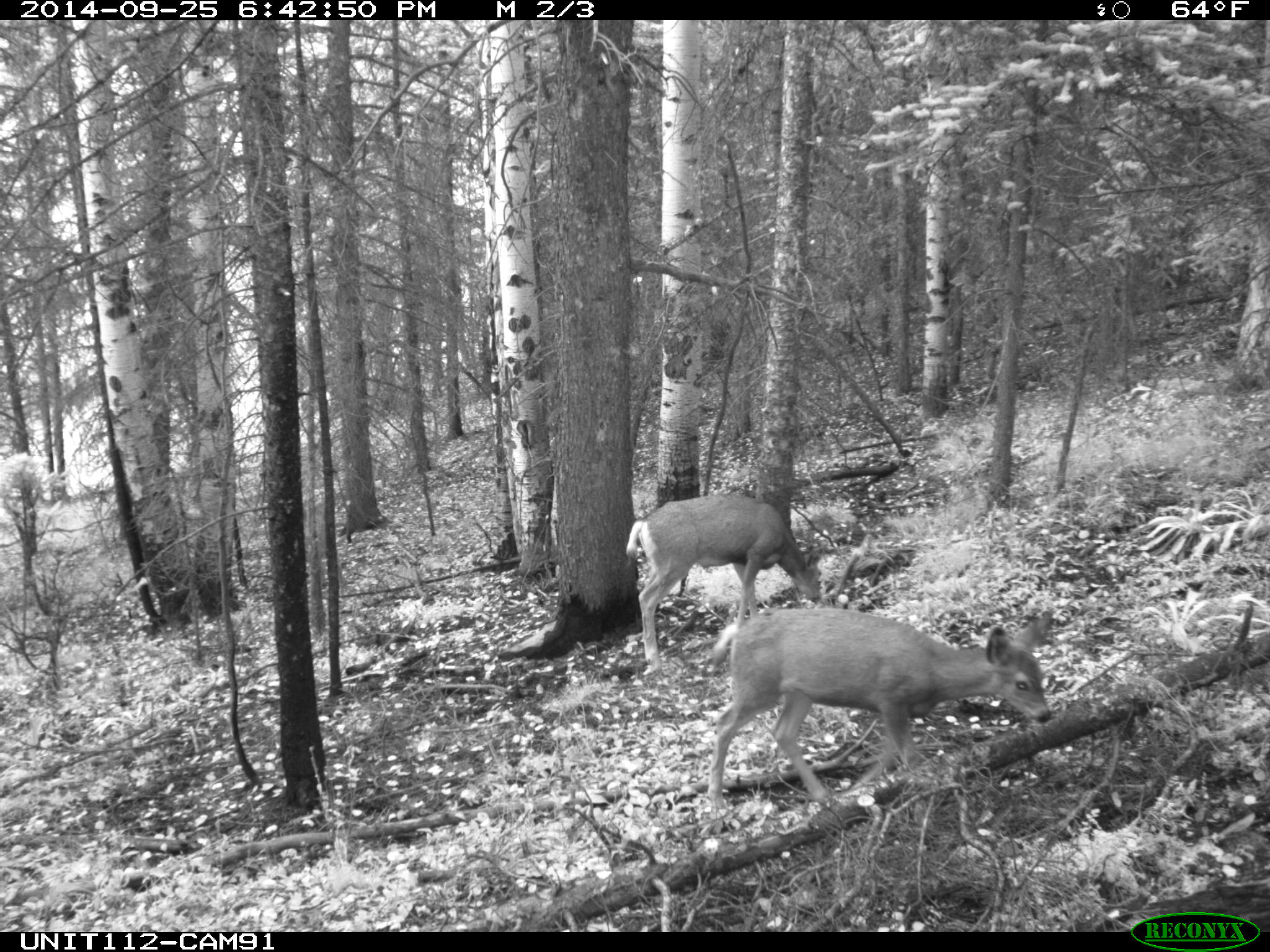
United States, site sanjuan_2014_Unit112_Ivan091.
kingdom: Animalia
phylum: Chordata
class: Mammalia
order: Artiodactyla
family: Cervidae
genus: Odocoileus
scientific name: Odocoileus hemionus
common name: mule deer